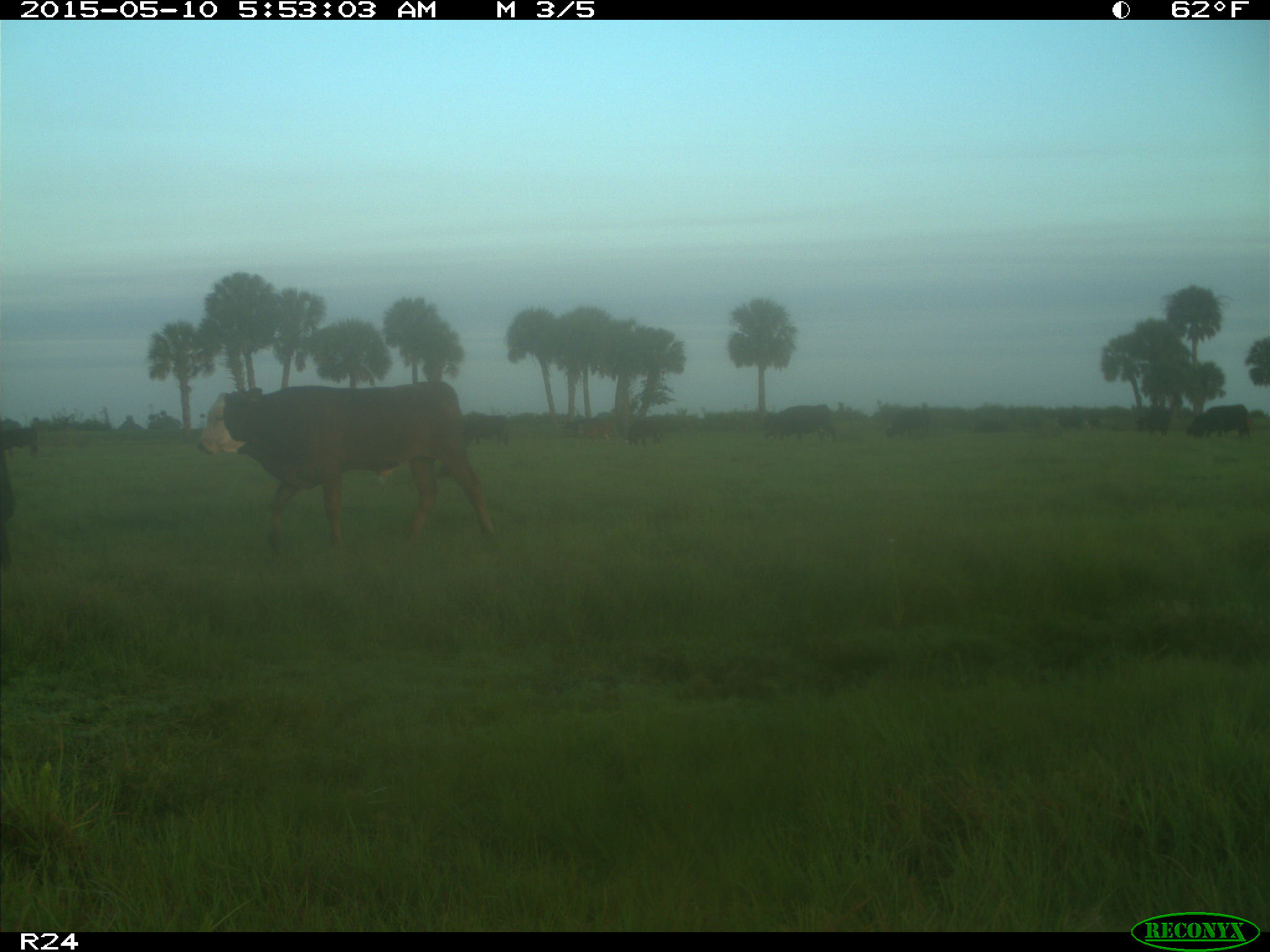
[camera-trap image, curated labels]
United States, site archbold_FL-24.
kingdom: Animalia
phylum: Chordata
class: Mammalia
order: Artiodactyla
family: Bovidae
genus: Bos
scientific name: Bos taurus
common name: domestic cow